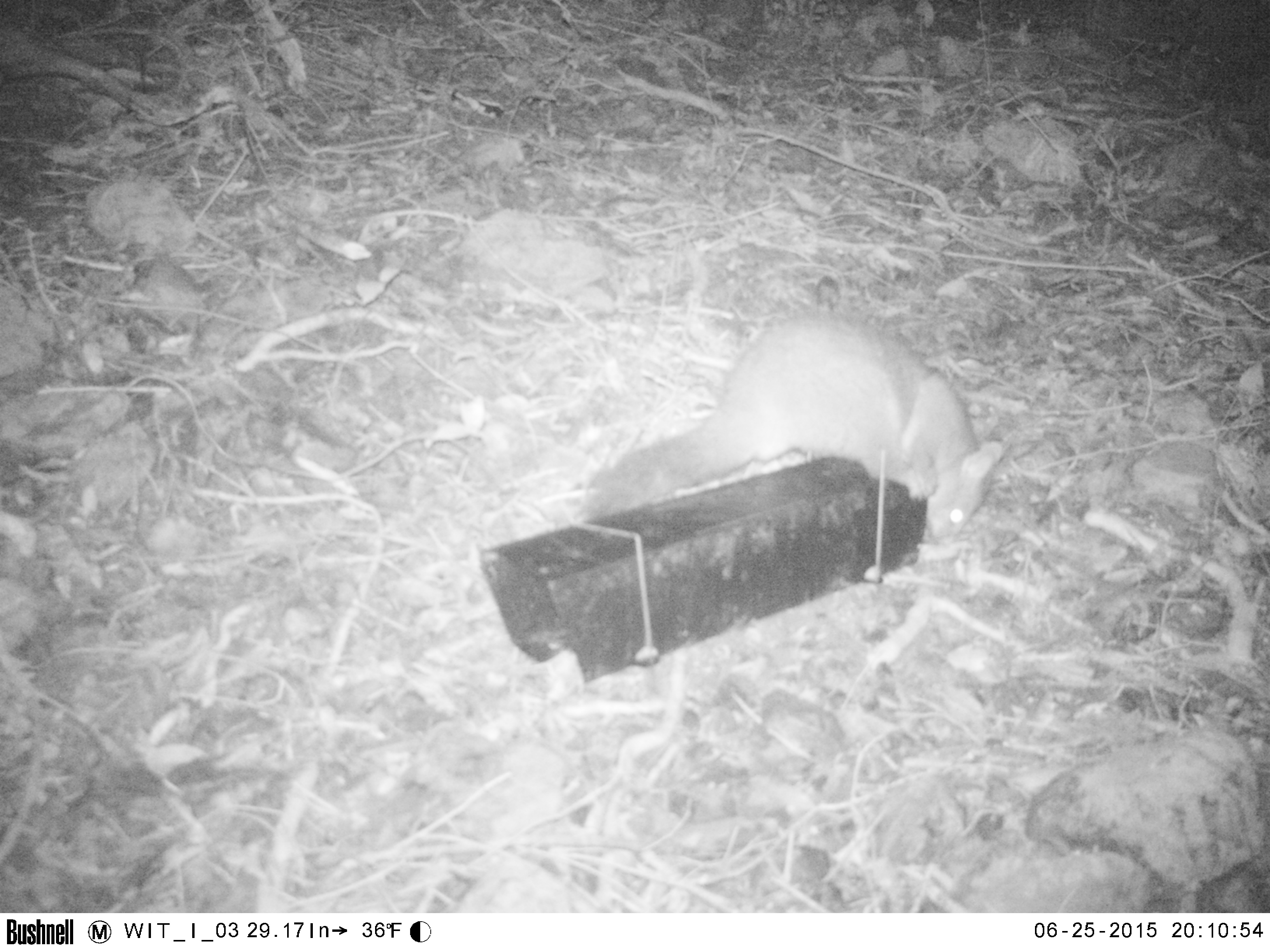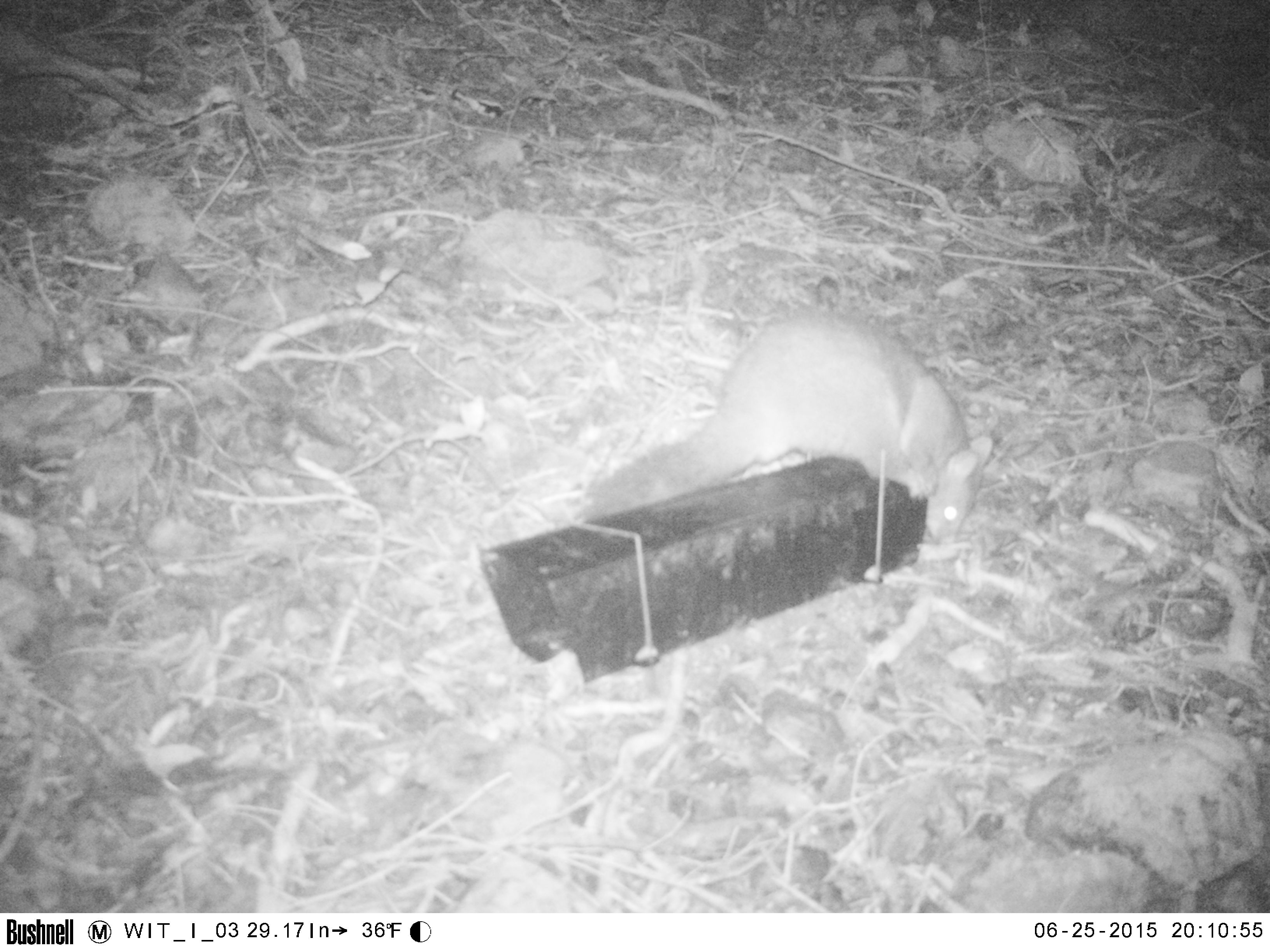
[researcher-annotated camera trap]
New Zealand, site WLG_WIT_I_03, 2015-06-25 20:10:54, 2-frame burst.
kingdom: Animalia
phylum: Chordata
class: Mammalia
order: Diprotodontia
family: Phalangeridae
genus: Trichosurus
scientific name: Trichosurus vulpecula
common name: common brushtail possum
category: possum